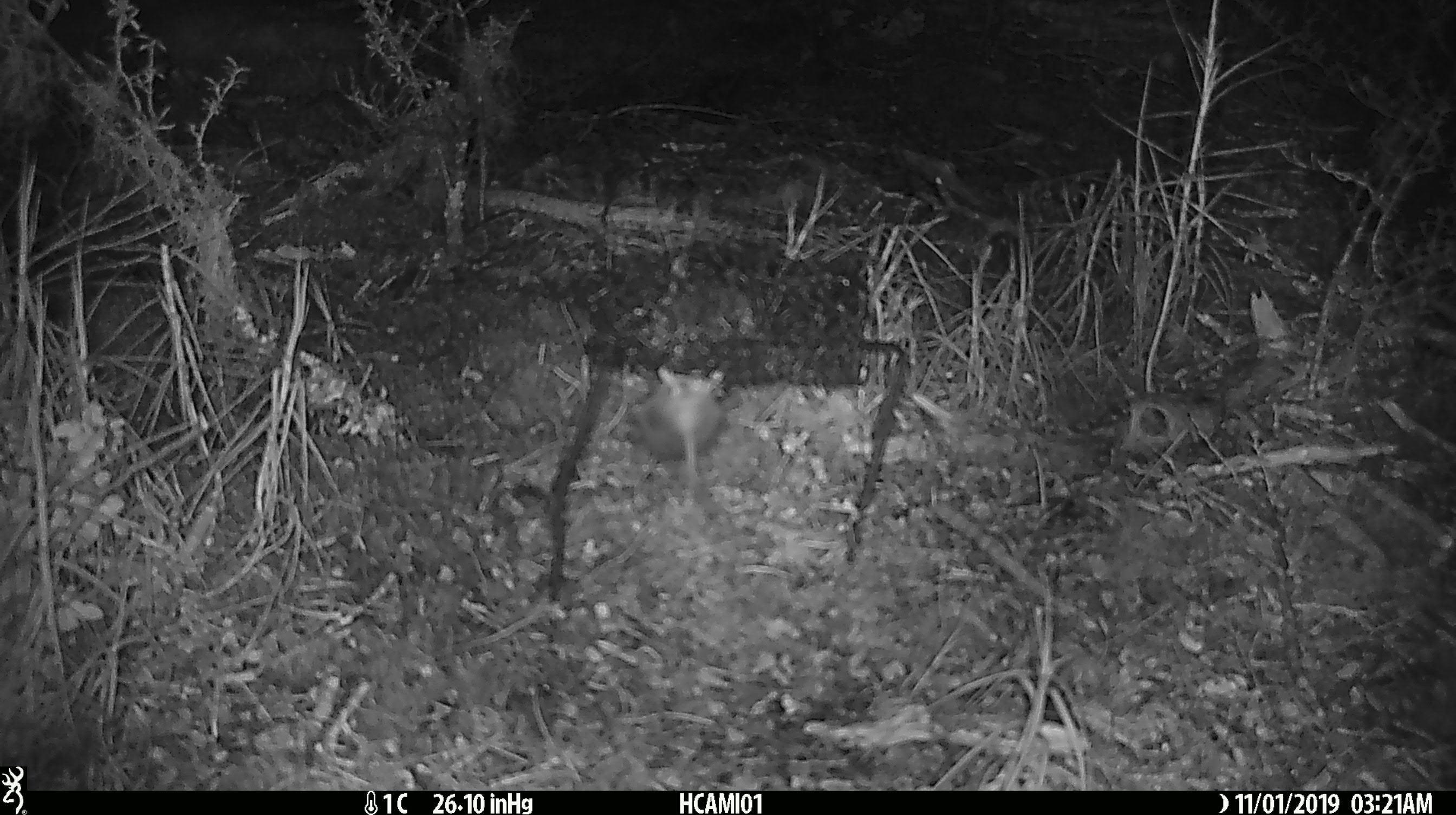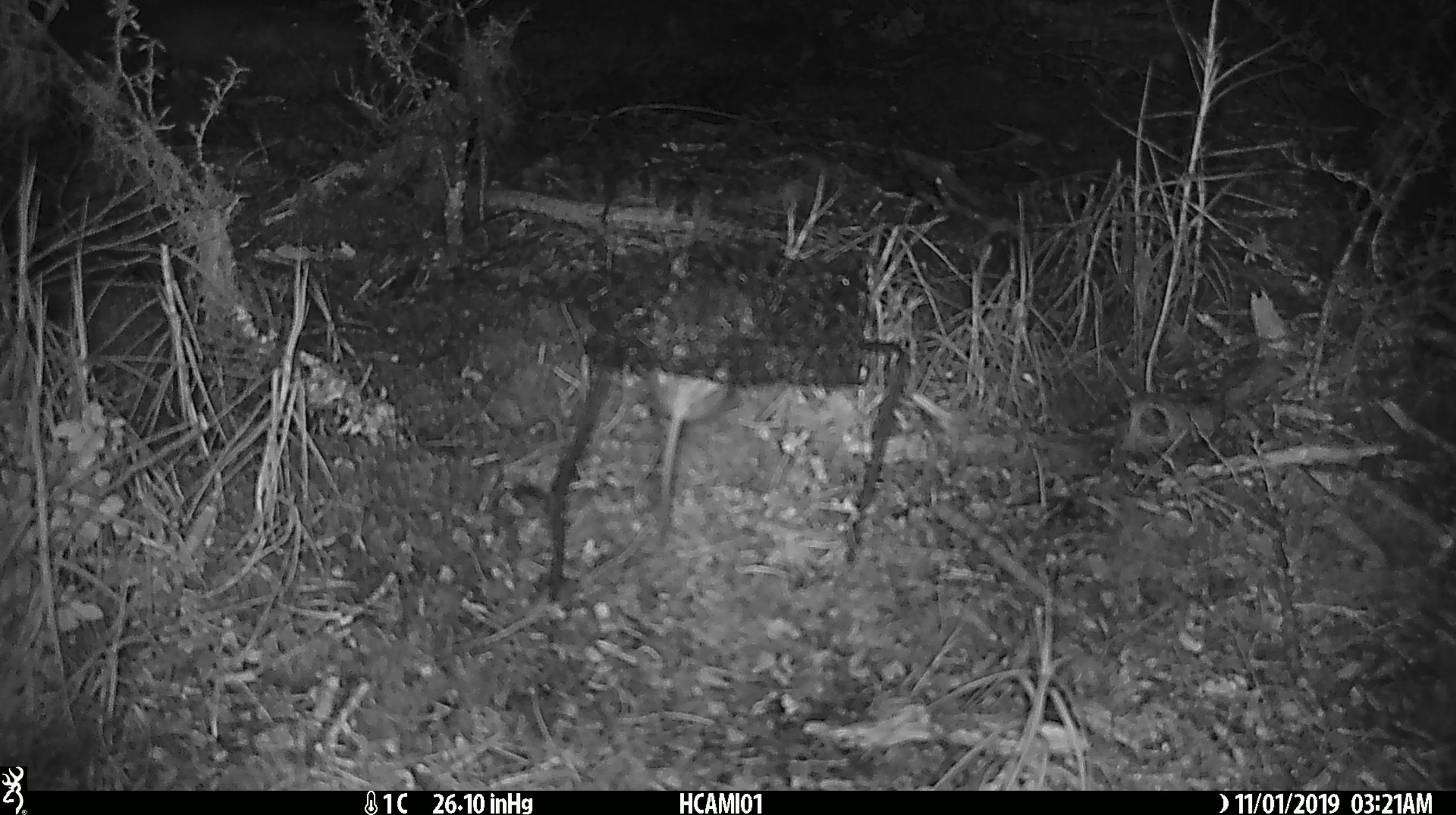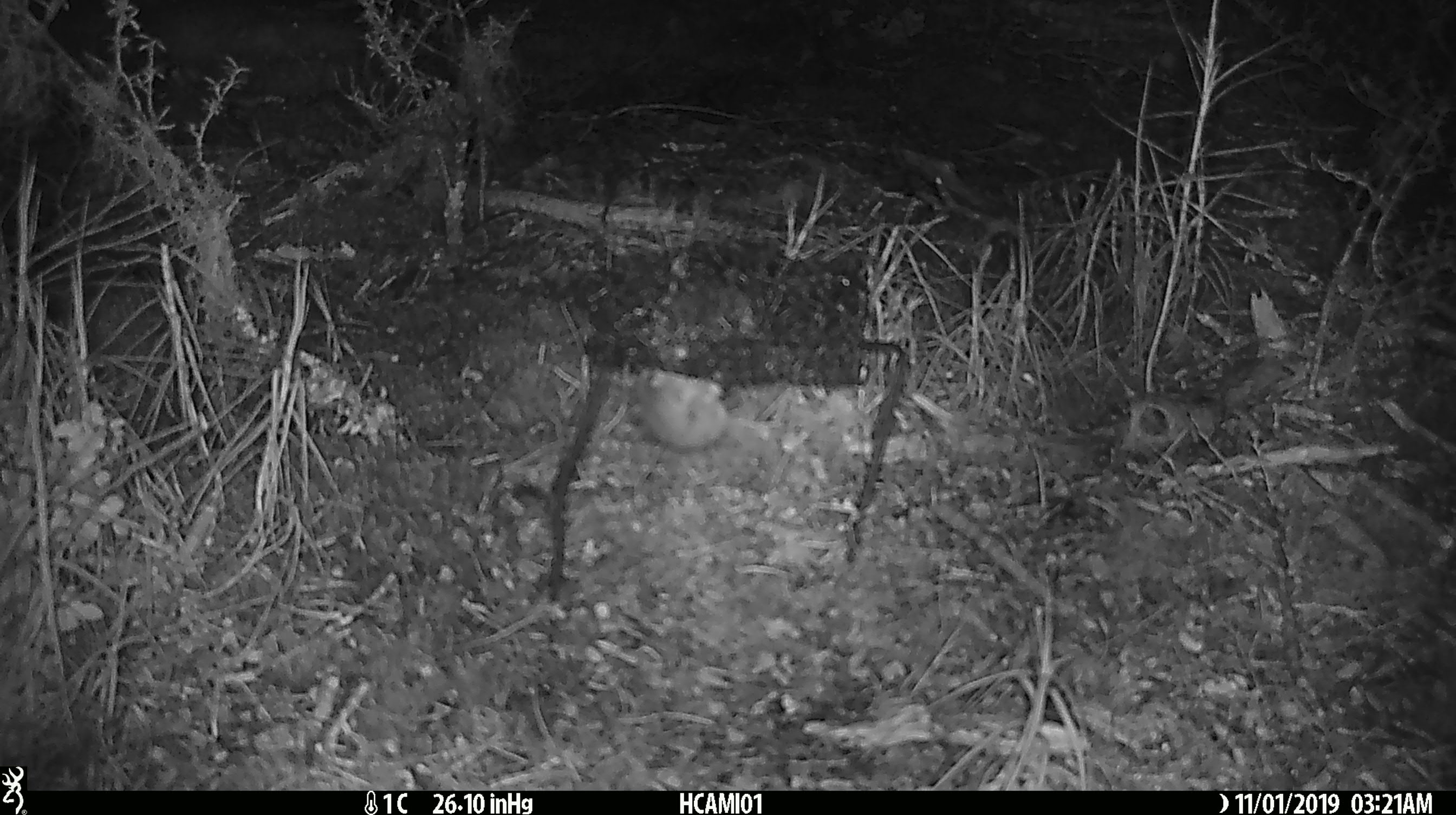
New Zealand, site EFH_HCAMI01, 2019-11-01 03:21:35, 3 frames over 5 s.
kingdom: Animalia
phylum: Chordata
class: Mammalia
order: Rodentia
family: Muridae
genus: Mus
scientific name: Mus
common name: mouse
Mouse (Mus).